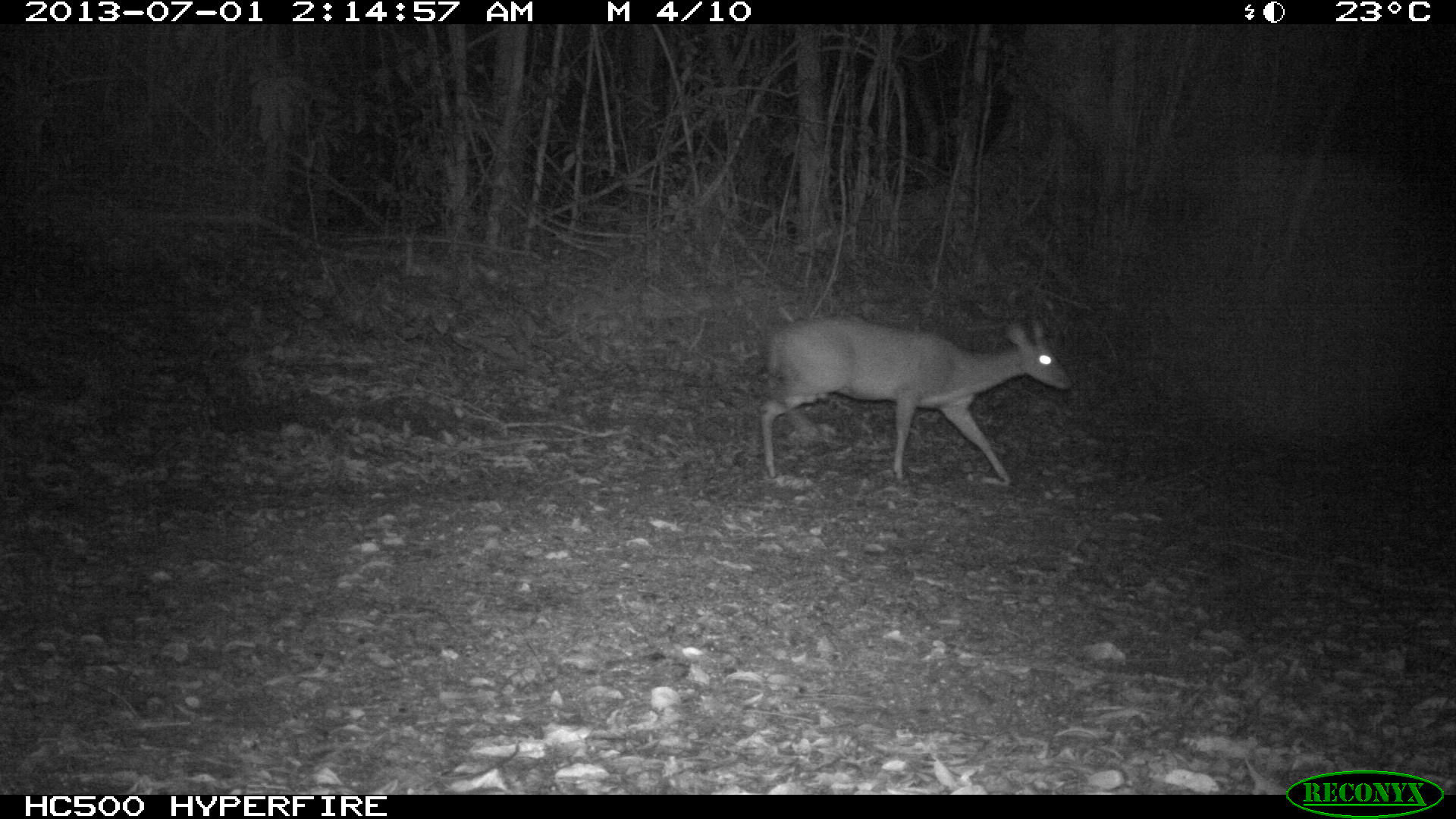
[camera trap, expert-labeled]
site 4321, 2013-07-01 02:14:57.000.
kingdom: Animalia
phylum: Chordata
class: Mammalia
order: Artiodactyla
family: Cervidae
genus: Mazama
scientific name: Mazama temama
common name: central american red brocket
Mazama temama (central american red brocket), count 1.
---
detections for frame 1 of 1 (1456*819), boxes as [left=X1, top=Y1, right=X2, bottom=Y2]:
mazama temama: [left=758, top=312, right=1073, bottom=483]